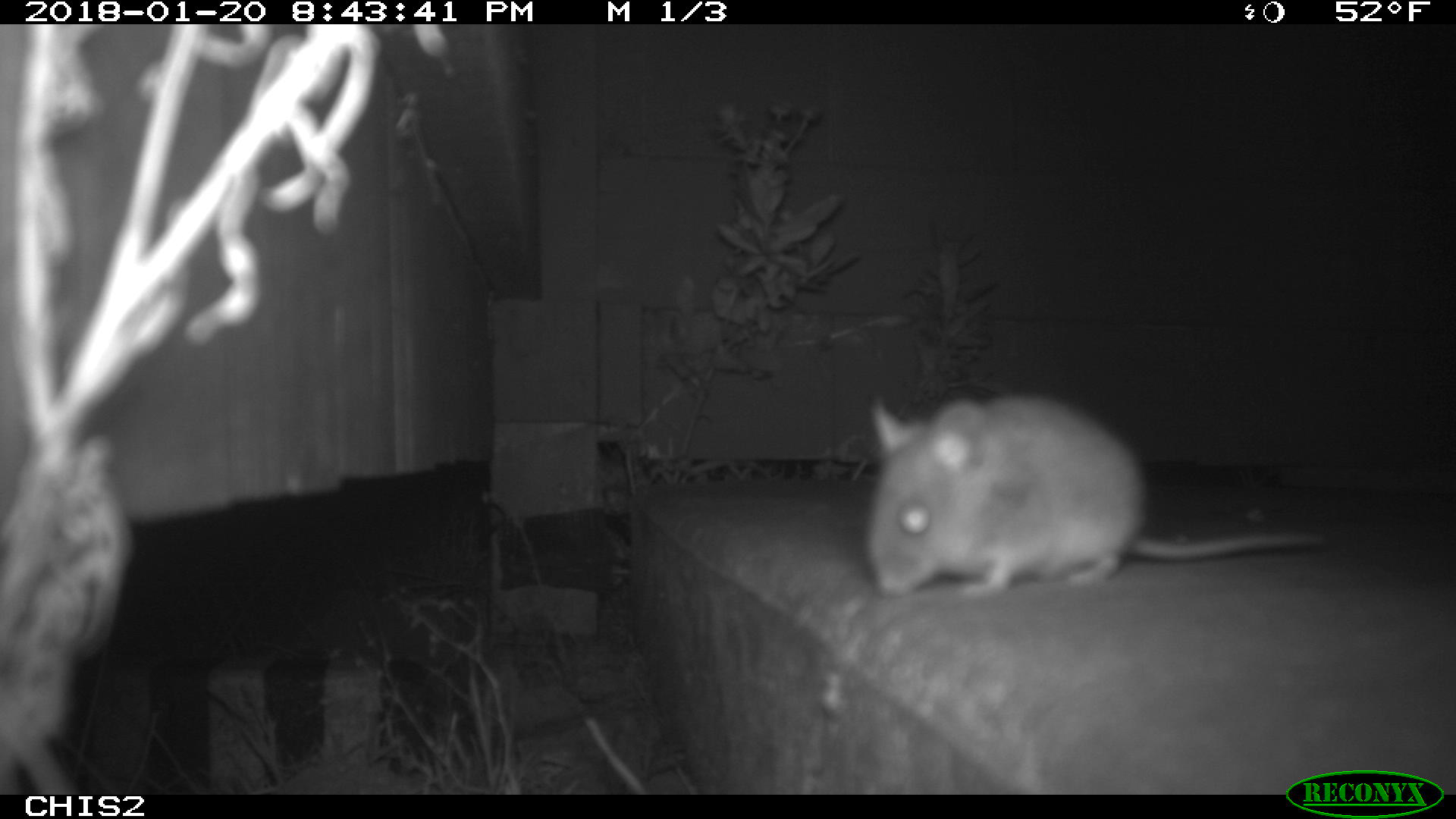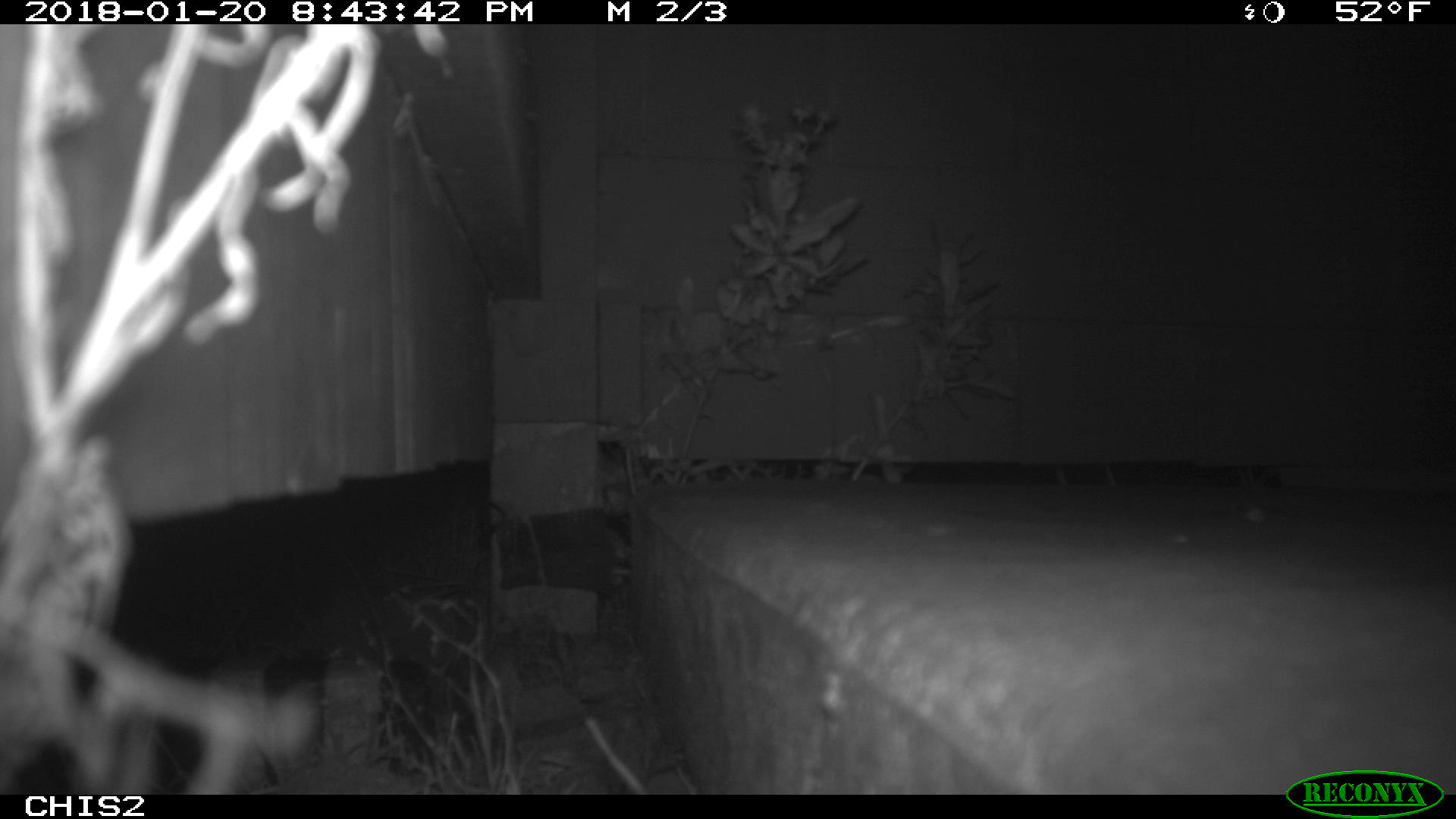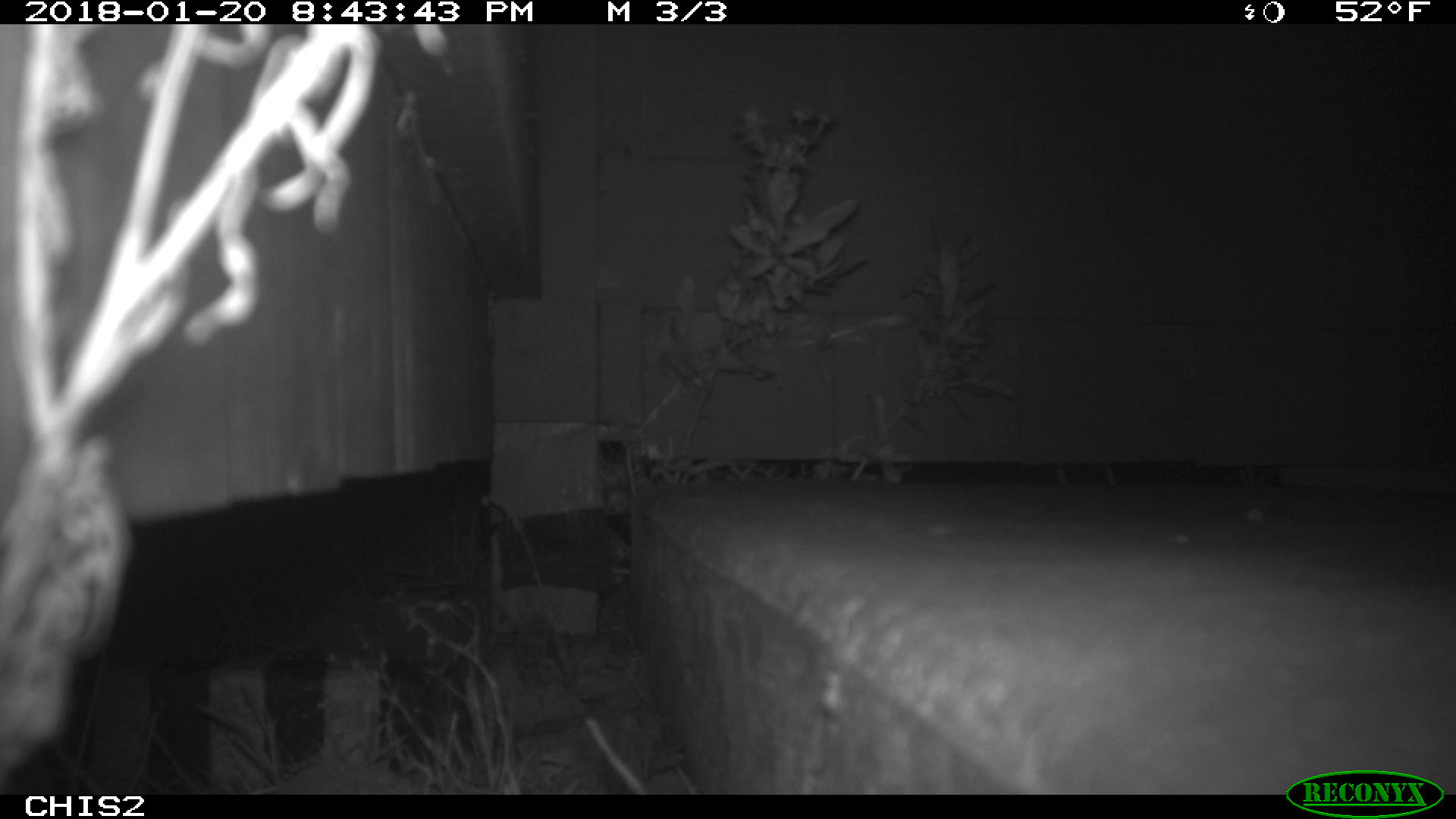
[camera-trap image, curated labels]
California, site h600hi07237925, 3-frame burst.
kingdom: Animalia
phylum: Chordata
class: Mammalia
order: Rodentia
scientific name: Rodentia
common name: rodent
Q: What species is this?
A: Rodent (Rodentia).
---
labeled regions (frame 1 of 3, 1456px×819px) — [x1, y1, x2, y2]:
rodent: [864, 391, 1326, 595]